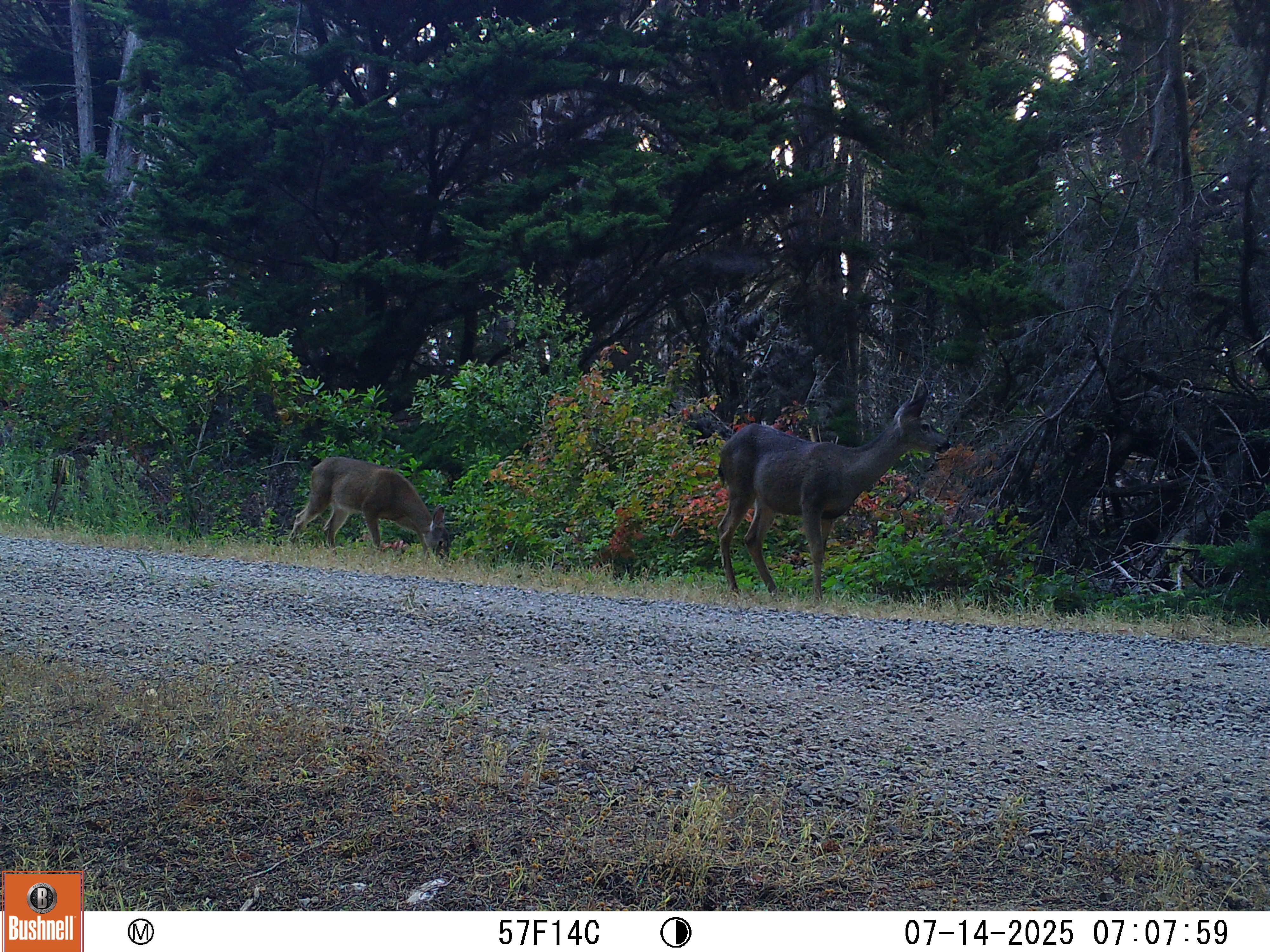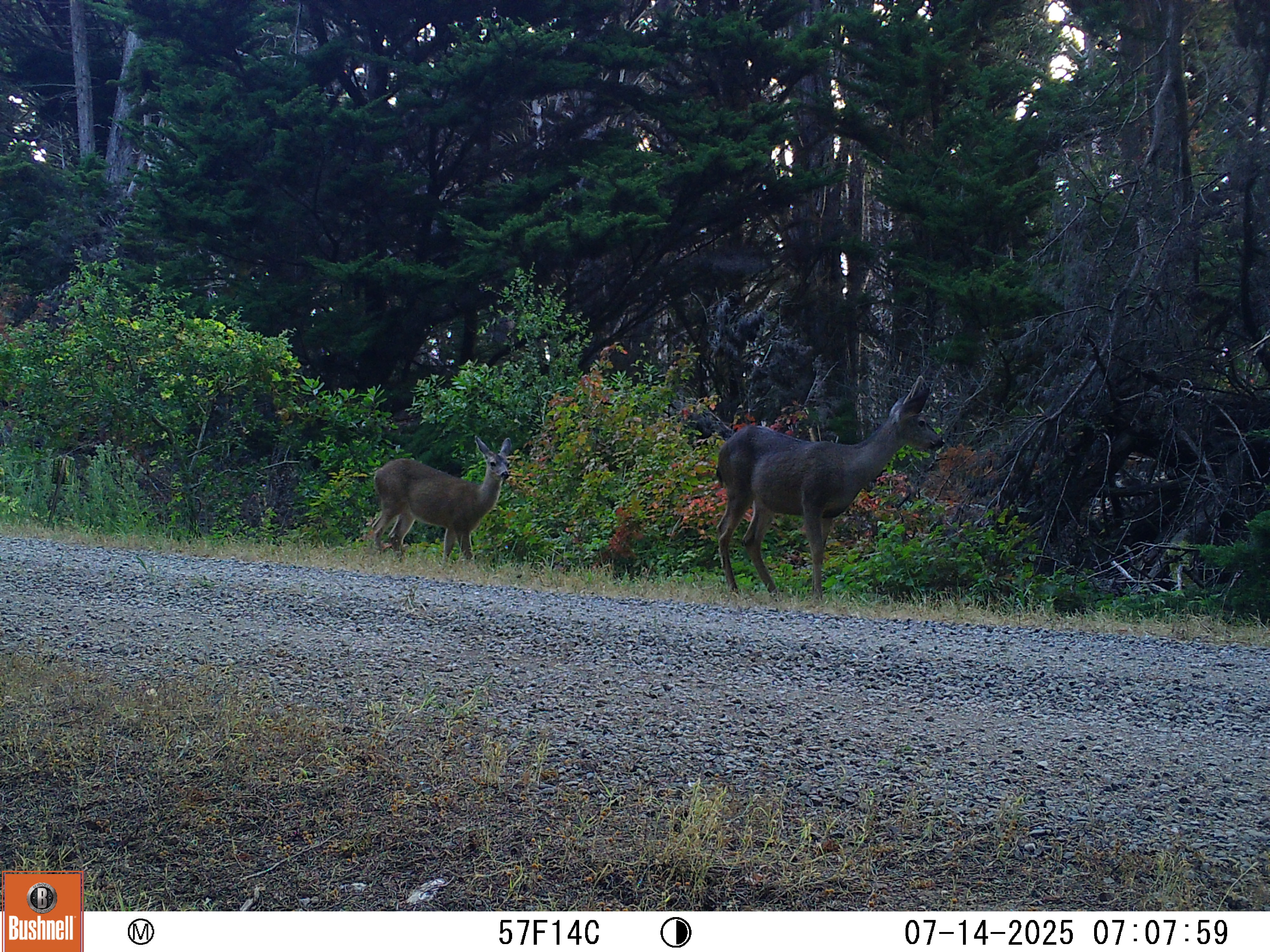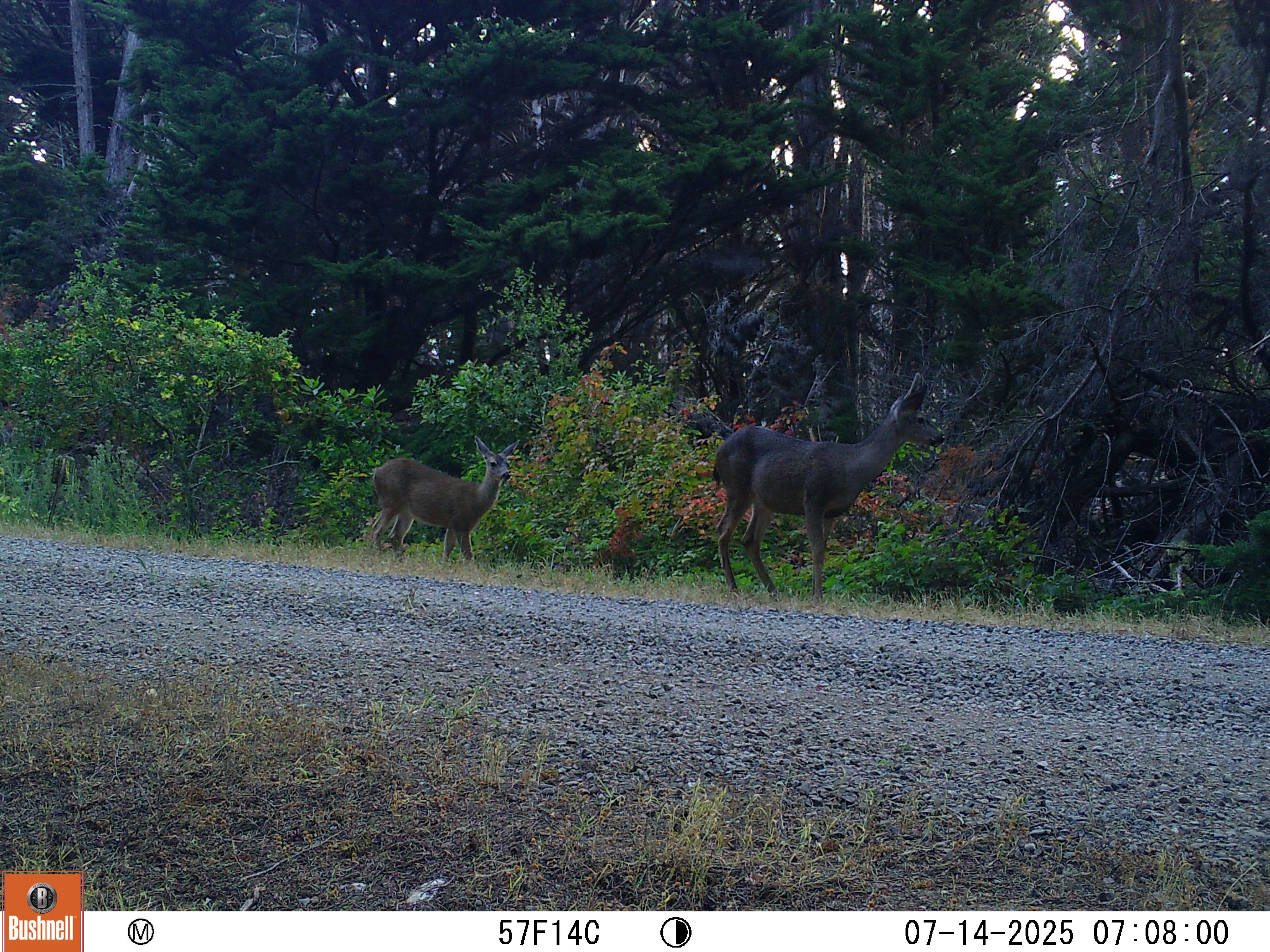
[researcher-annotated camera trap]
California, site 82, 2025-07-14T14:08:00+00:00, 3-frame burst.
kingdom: Animalia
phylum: Chordata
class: Mammalia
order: Artiodactyla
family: Cervidae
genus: Odocoileus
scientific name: Odocoileus hemionus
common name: mule deer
Mule deer (Odocoileus hemionus).